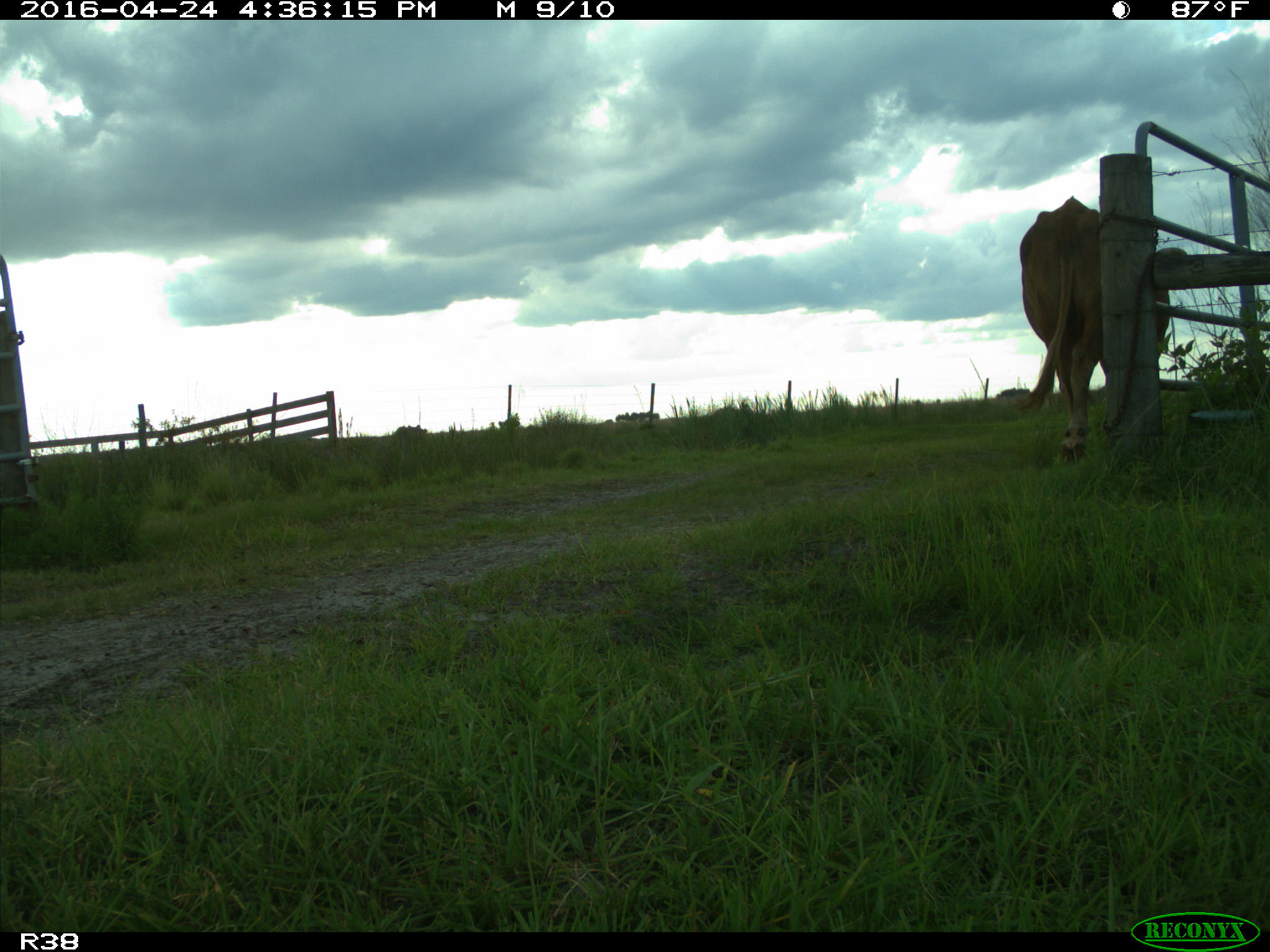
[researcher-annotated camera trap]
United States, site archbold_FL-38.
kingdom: Animalia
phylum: Chordata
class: Mammalia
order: Artiodactyla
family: Bovidae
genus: Bos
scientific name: Bos taurus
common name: domestic cow